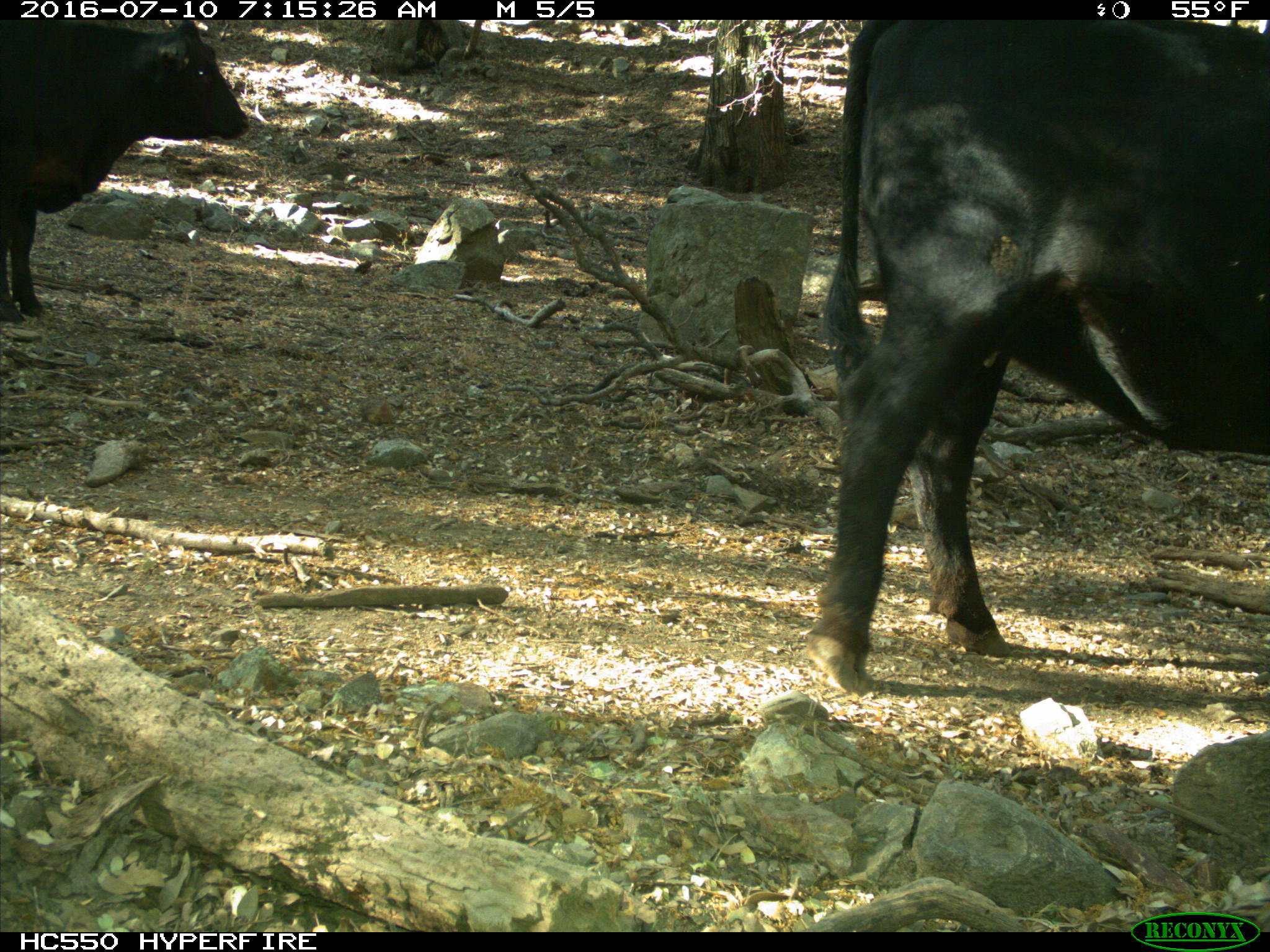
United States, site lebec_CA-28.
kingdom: Animalia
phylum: Chordata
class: Mammalia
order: Artiodactyla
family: Bovidae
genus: Bos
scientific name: Bos taurus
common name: domestic cow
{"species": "Bos taurus (domestic cow)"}